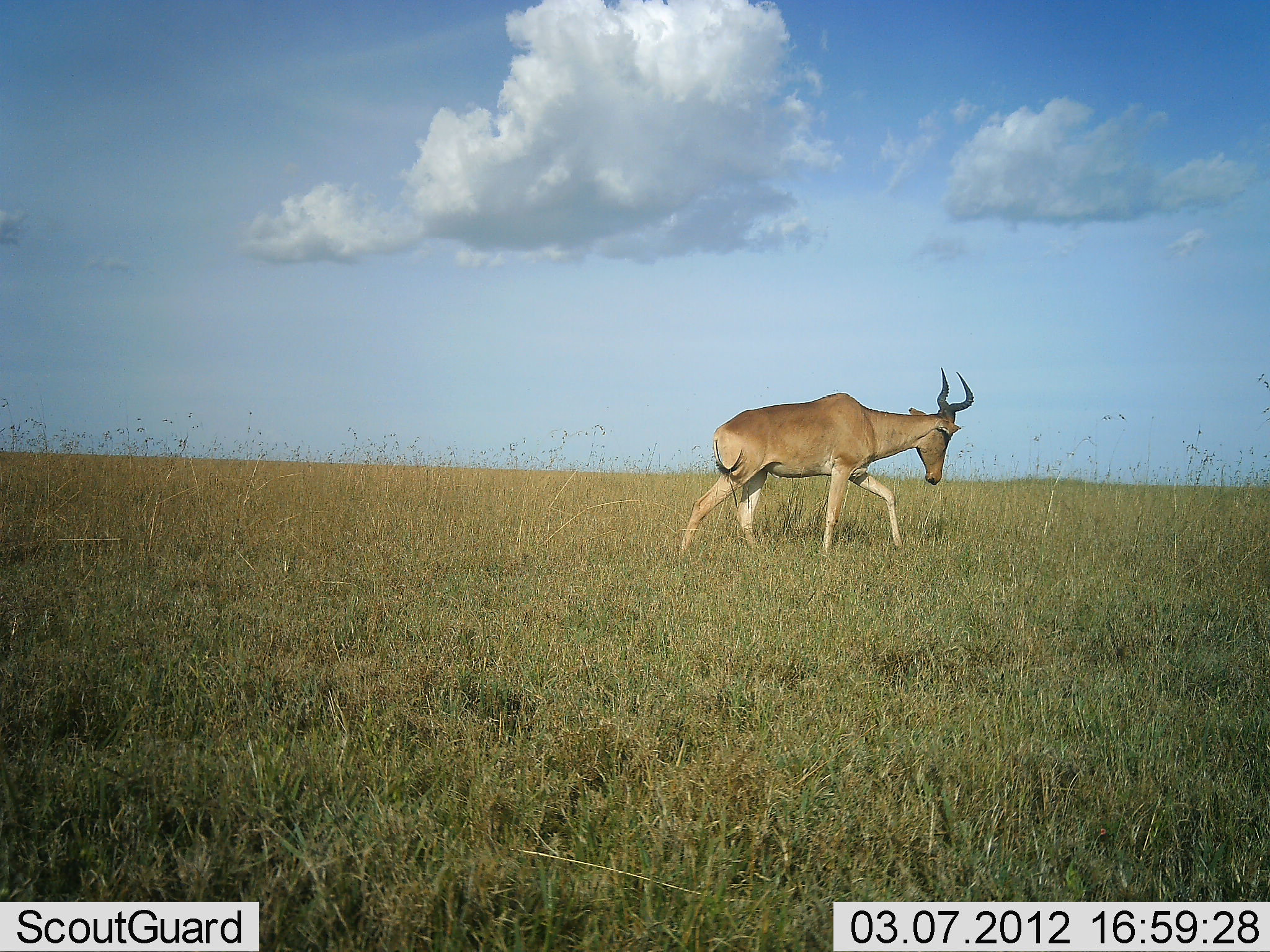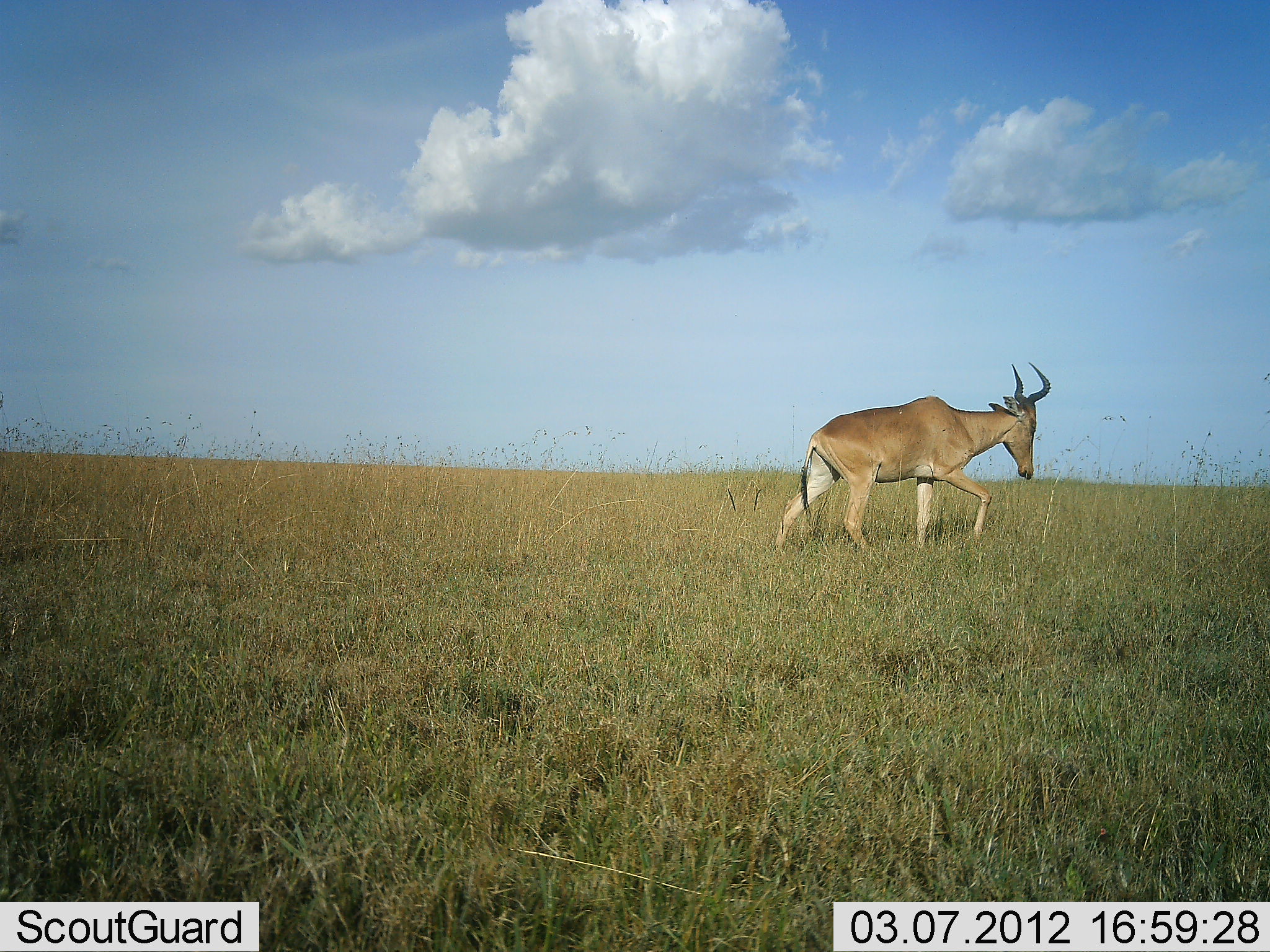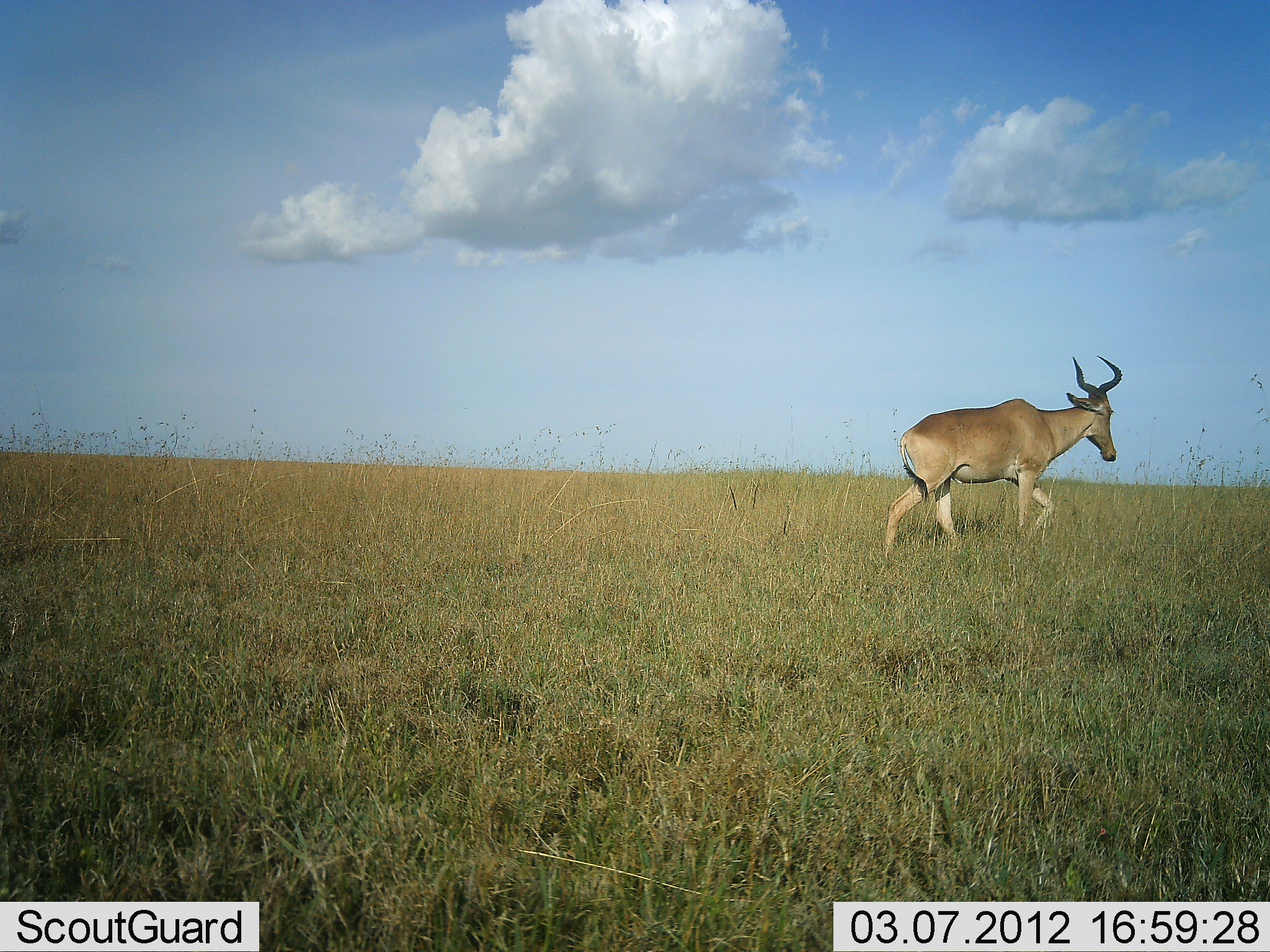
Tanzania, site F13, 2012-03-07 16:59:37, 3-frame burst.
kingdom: Animalia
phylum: Chordata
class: Mammalia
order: Artiodactyla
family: Bovidae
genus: Alcelaphus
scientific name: Alcelaphus buselaphus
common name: hartebeest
Hartebeest (Alcelaphus buselaphus), count 1. Behavior (volunteer vote fractions): standing 0%, resting 0%, moving 100%, interacting 0%. Young present (vote fraction): 0%. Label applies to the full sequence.